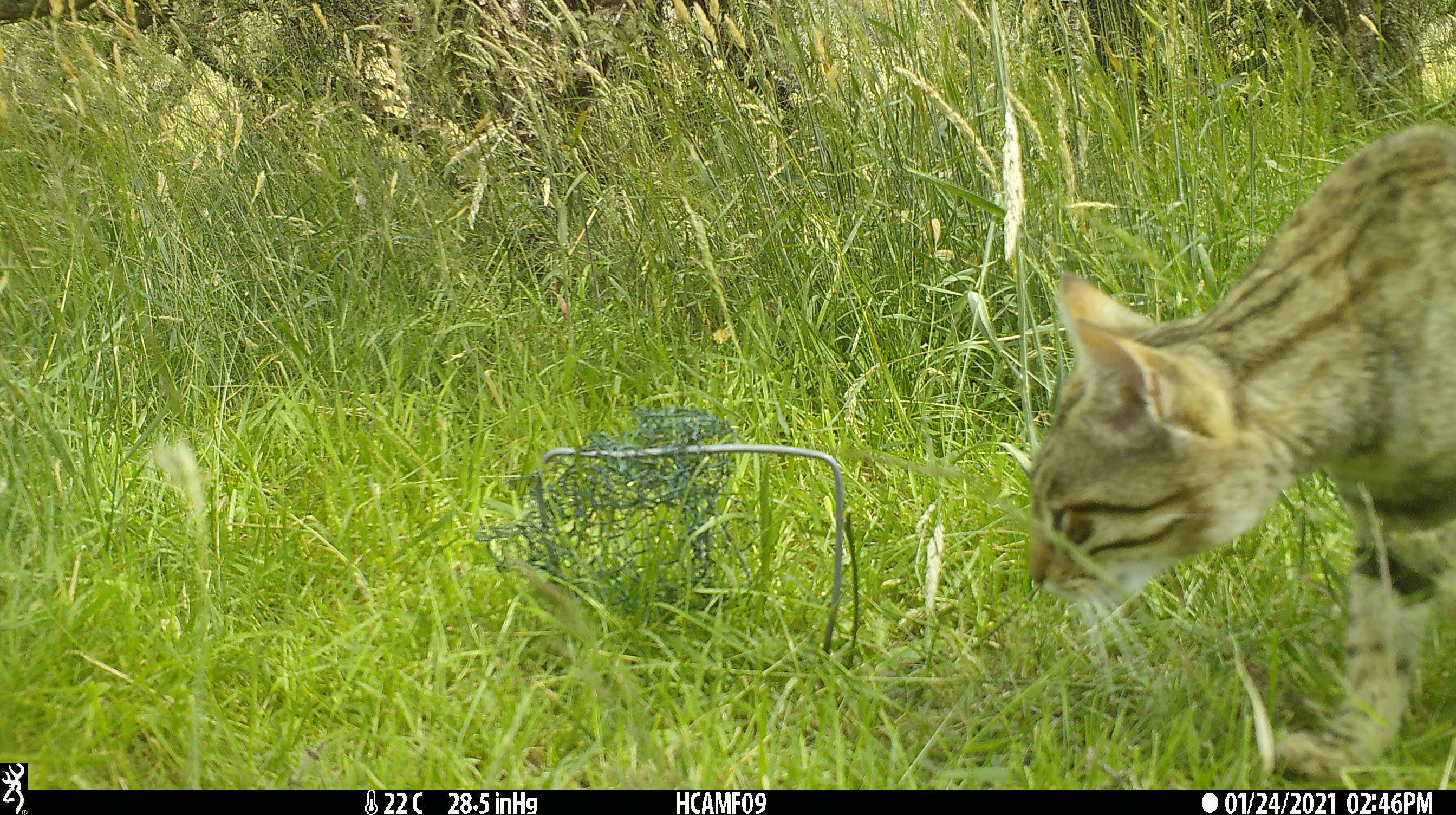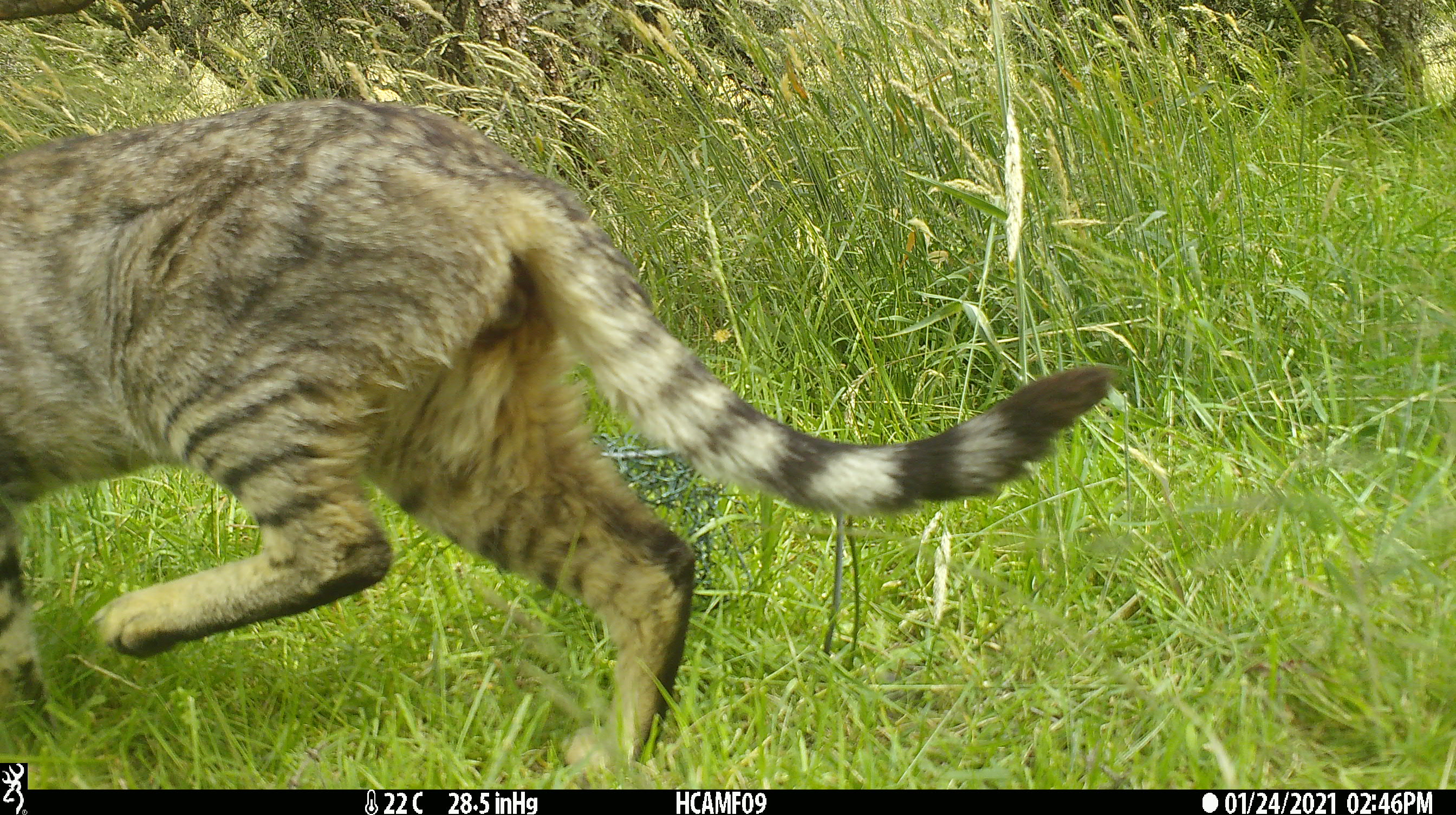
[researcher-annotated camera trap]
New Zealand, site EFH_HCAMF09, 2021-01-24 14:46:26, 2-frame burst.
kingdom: Animalia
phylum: Chordata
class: Mammalia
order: Carnivora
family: Felidae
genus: Felis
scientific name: Felis catus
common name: domestic cat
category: cat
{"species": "cat (domestic cat) (Felis catus)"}